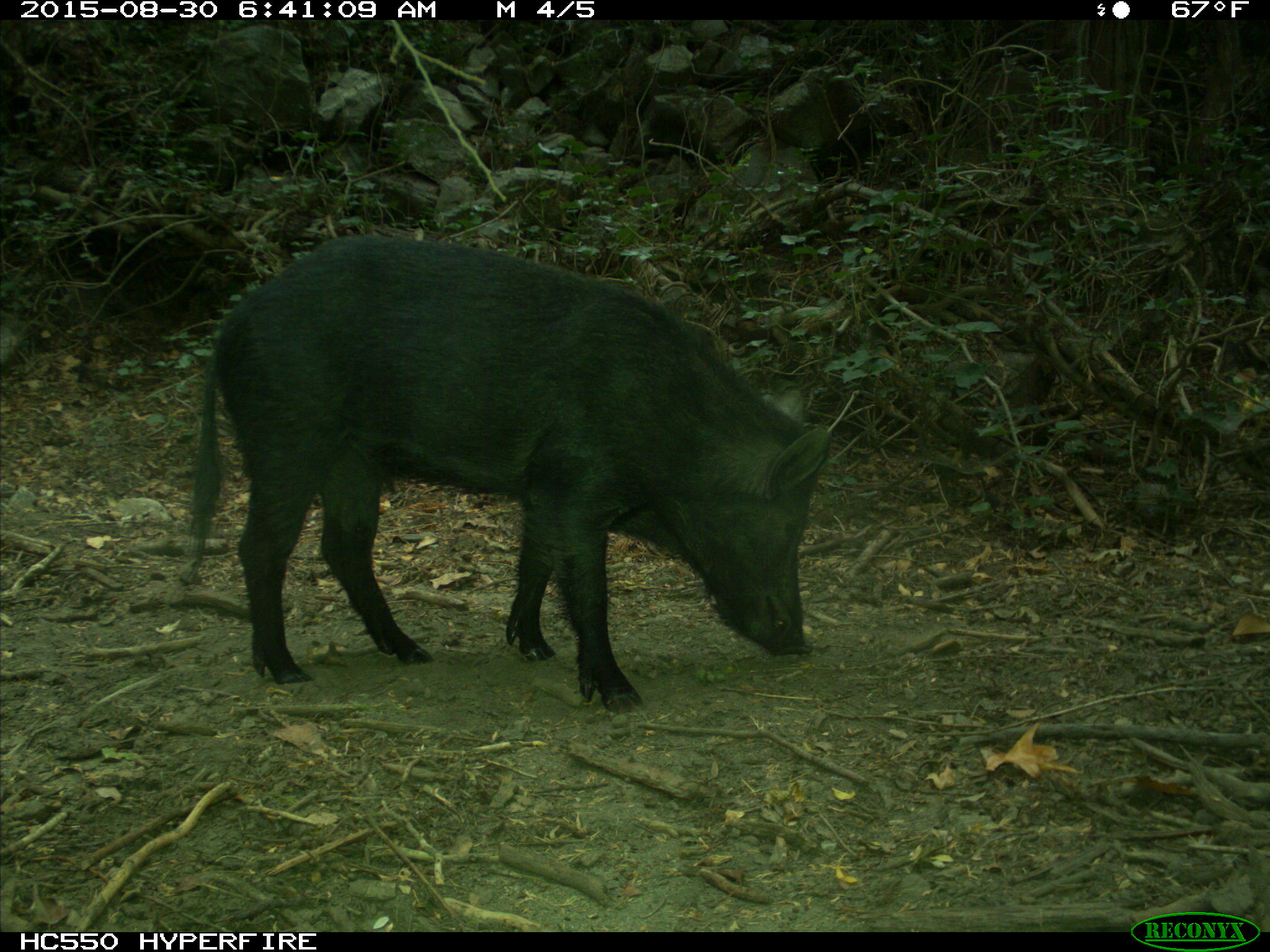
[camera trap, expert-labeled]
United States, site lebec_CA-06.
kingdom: Animalia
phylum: Chordata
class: Mammalia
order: Artiodactyla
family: Suidae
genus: Sus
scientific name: Sus scrofa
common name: wild boar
Sus scrofa (wild boar).